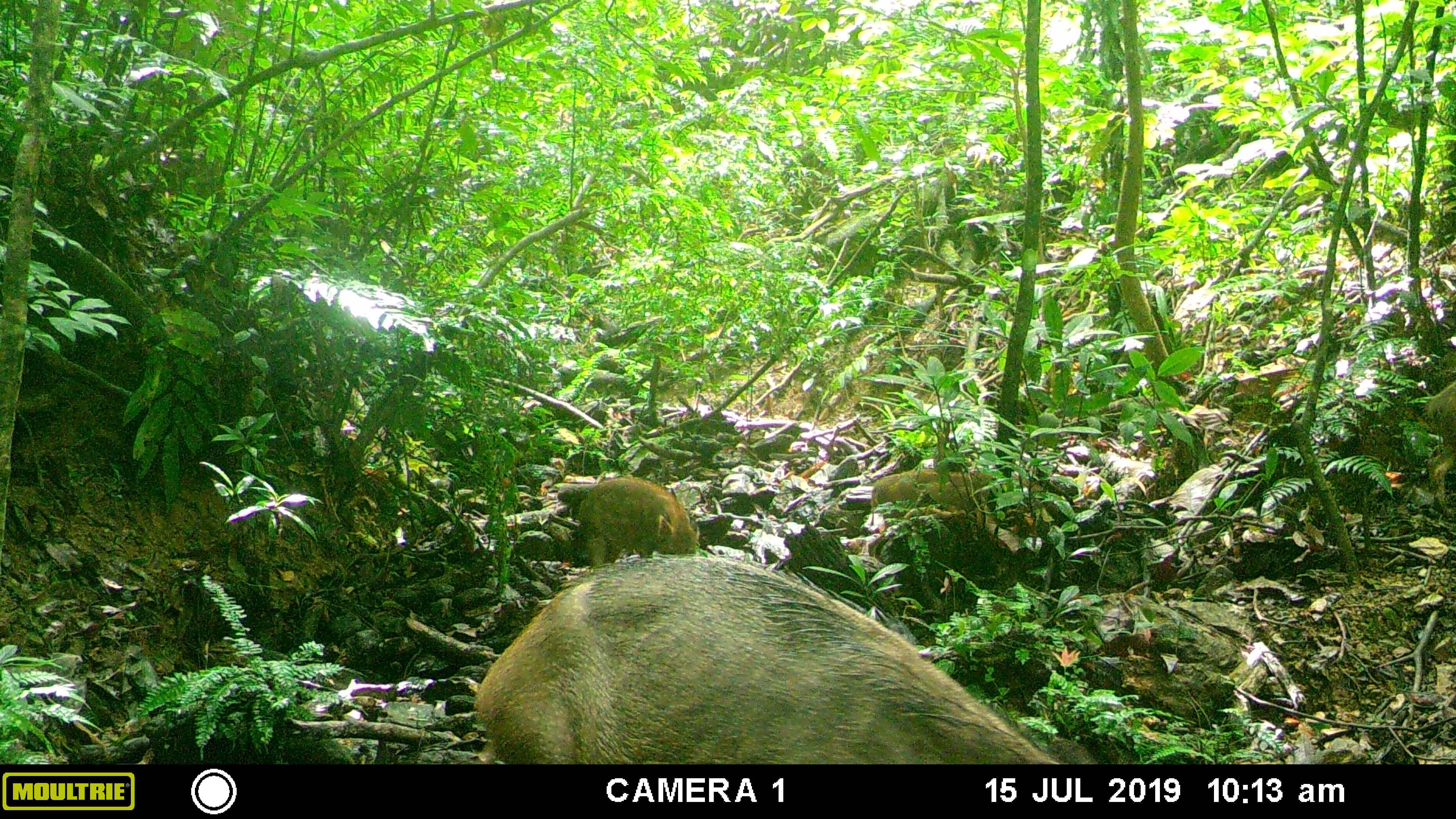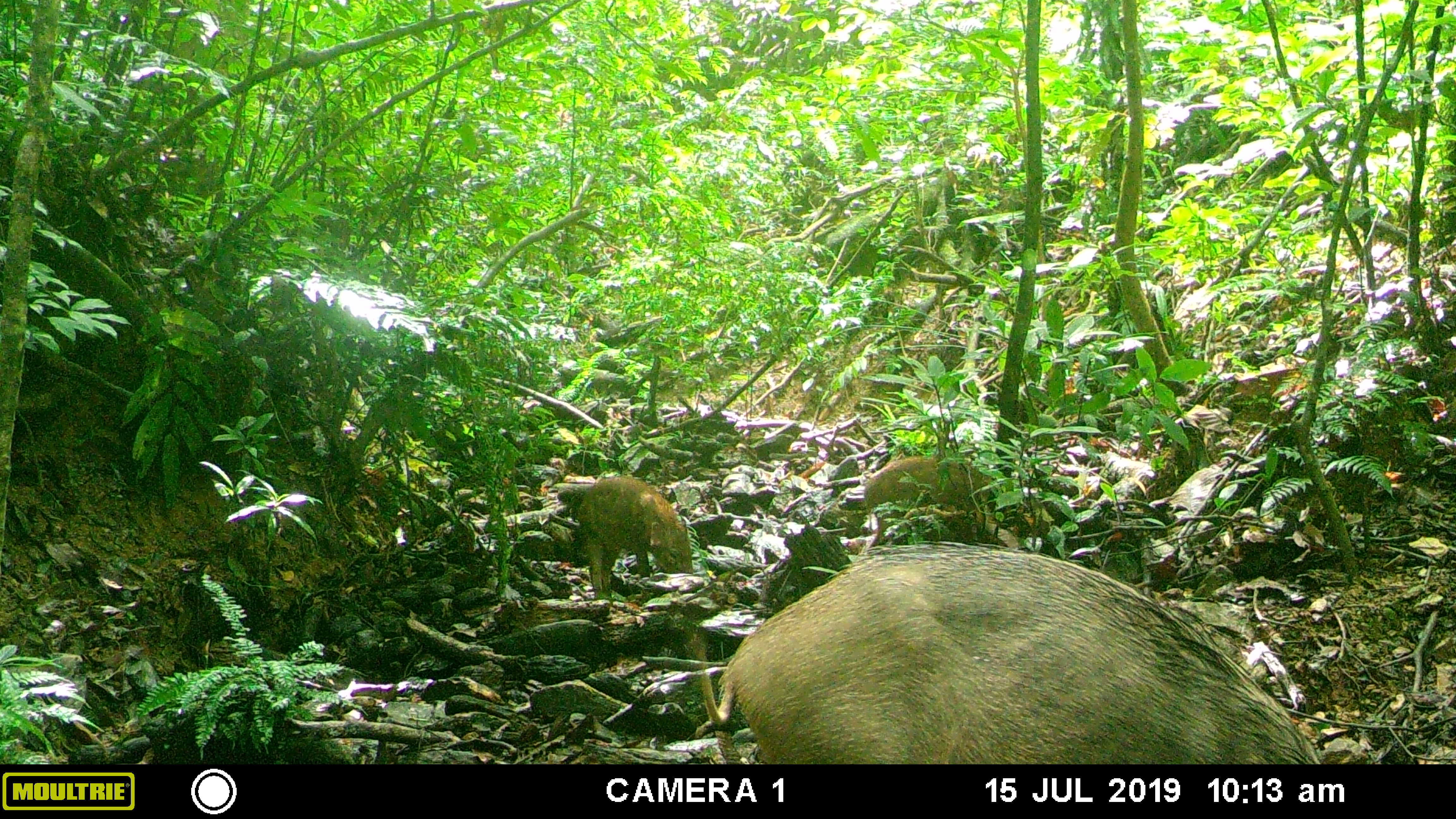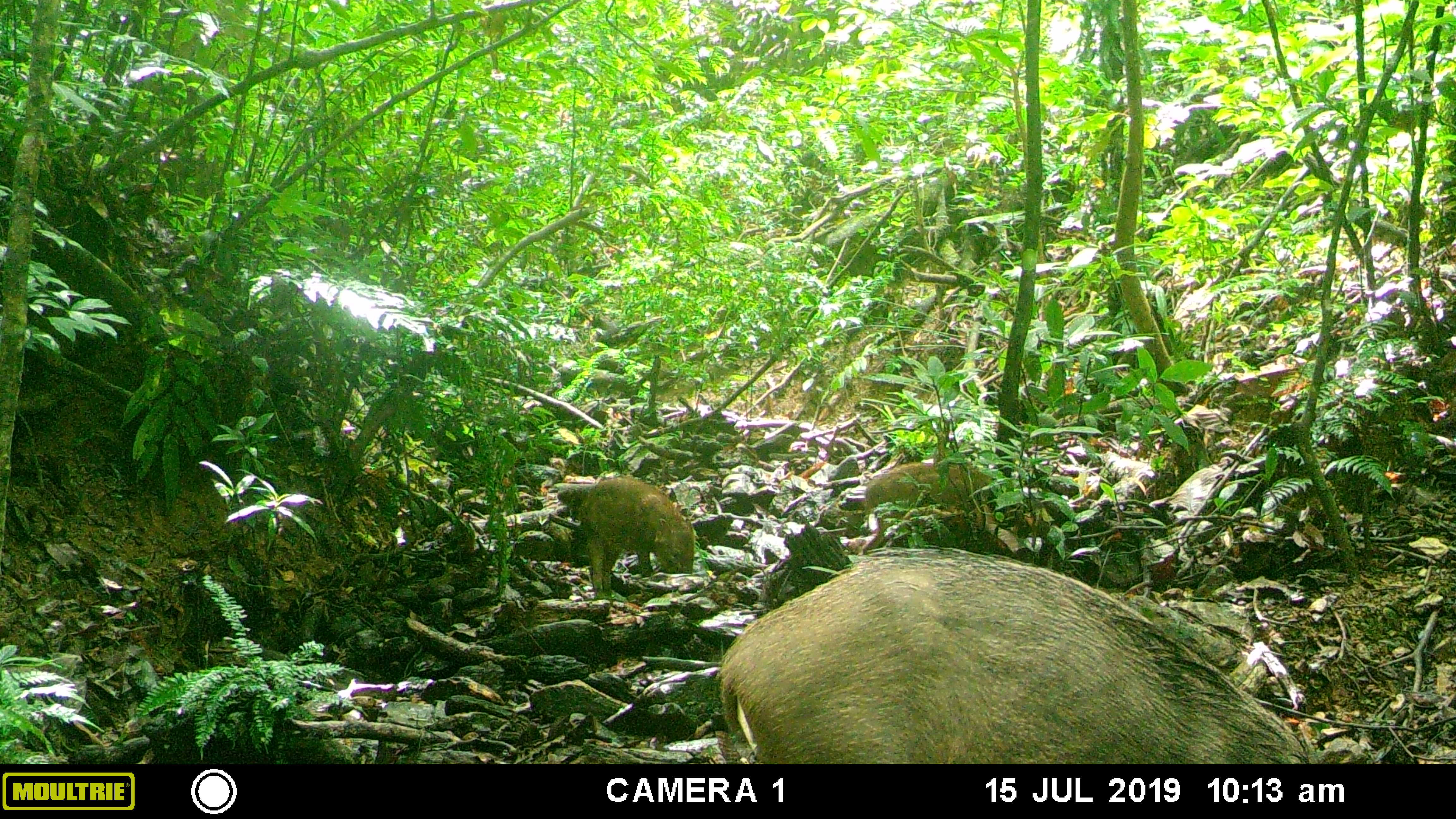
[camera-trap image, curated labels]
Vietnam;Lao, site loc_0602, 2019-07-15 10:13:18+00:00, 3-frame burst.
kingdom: Animalia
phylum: Chordata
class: Mammalia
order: Artiodactyla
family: Suidae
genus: Sus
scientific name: Sus scrofa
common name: eurasian wild pig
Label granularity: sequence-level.